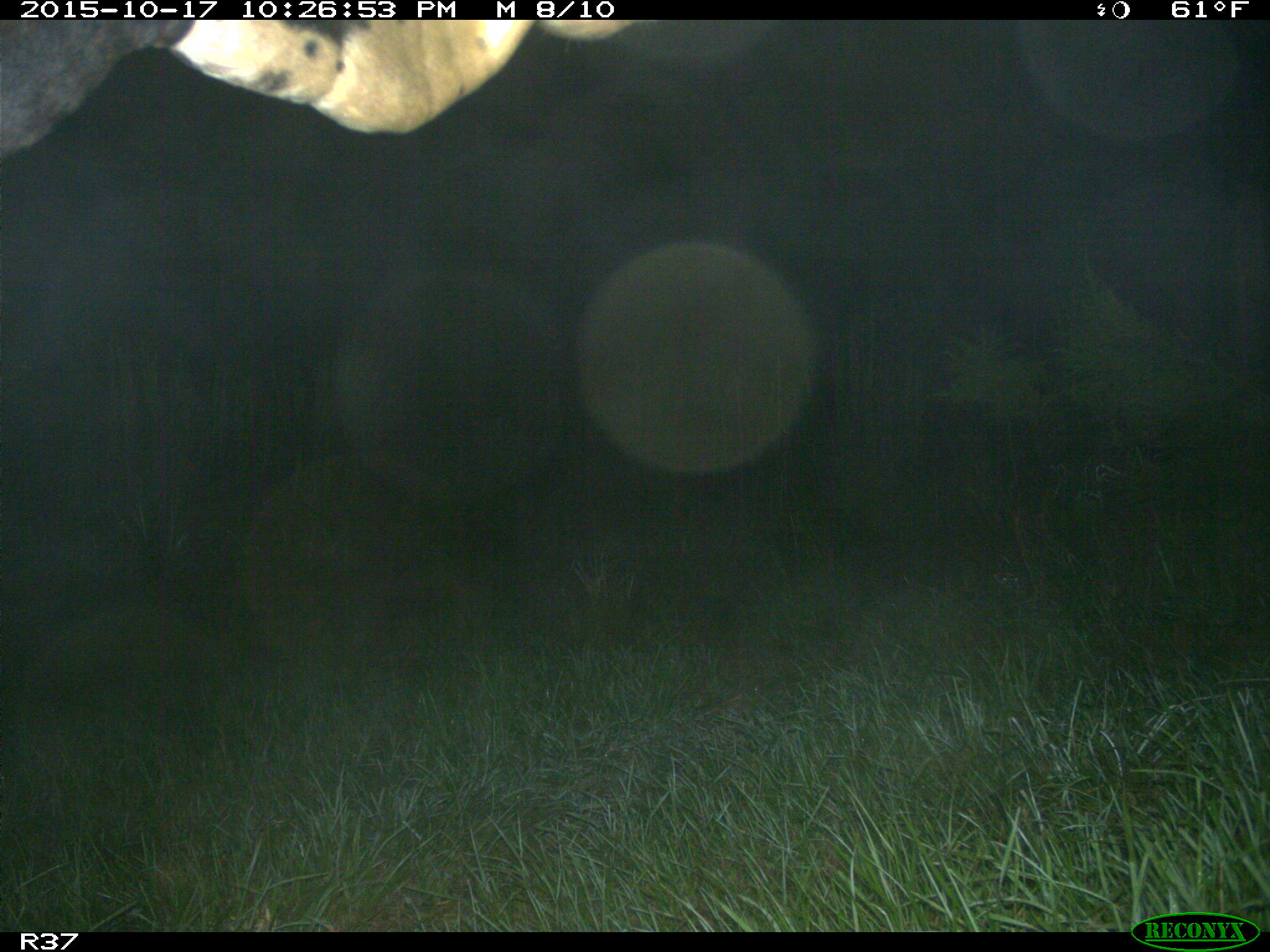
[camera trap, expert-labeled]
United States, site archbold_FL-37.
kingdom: Animalia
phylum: Chordata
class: Mammalia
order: Artiodactyla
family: Bovidae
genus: Bos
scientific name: Bos taurus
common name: domestic cow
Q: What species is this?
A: Bos taurus (domestic cow).